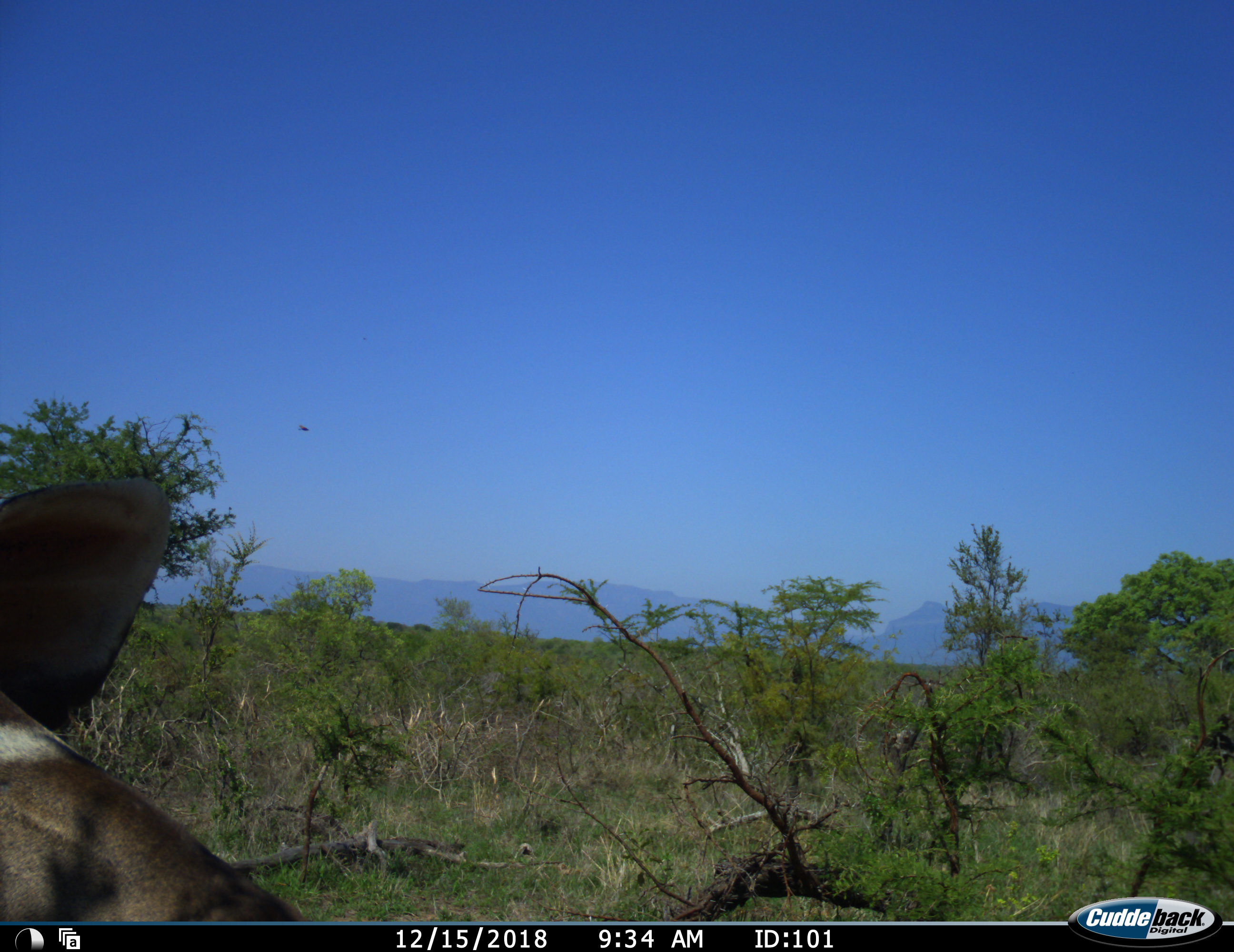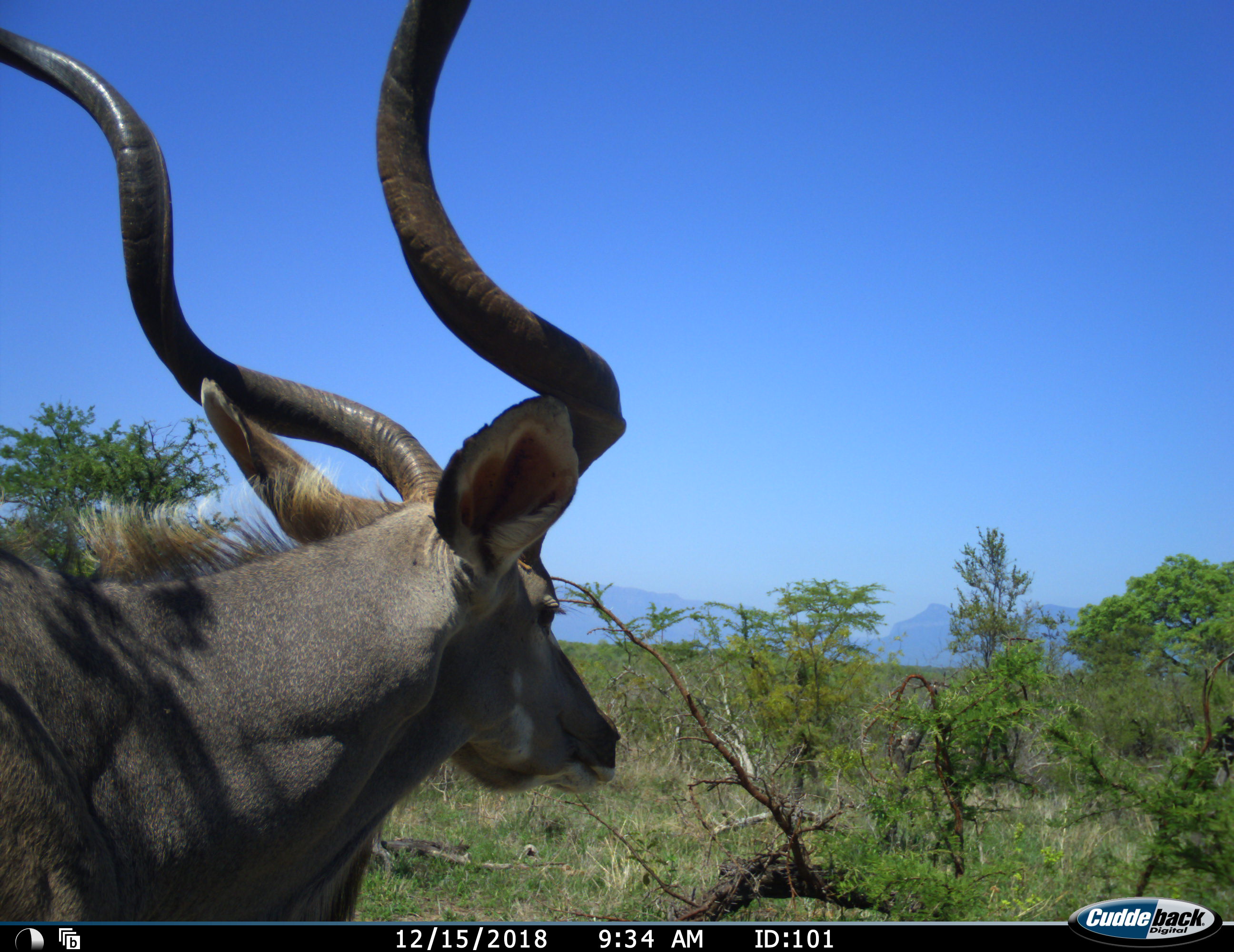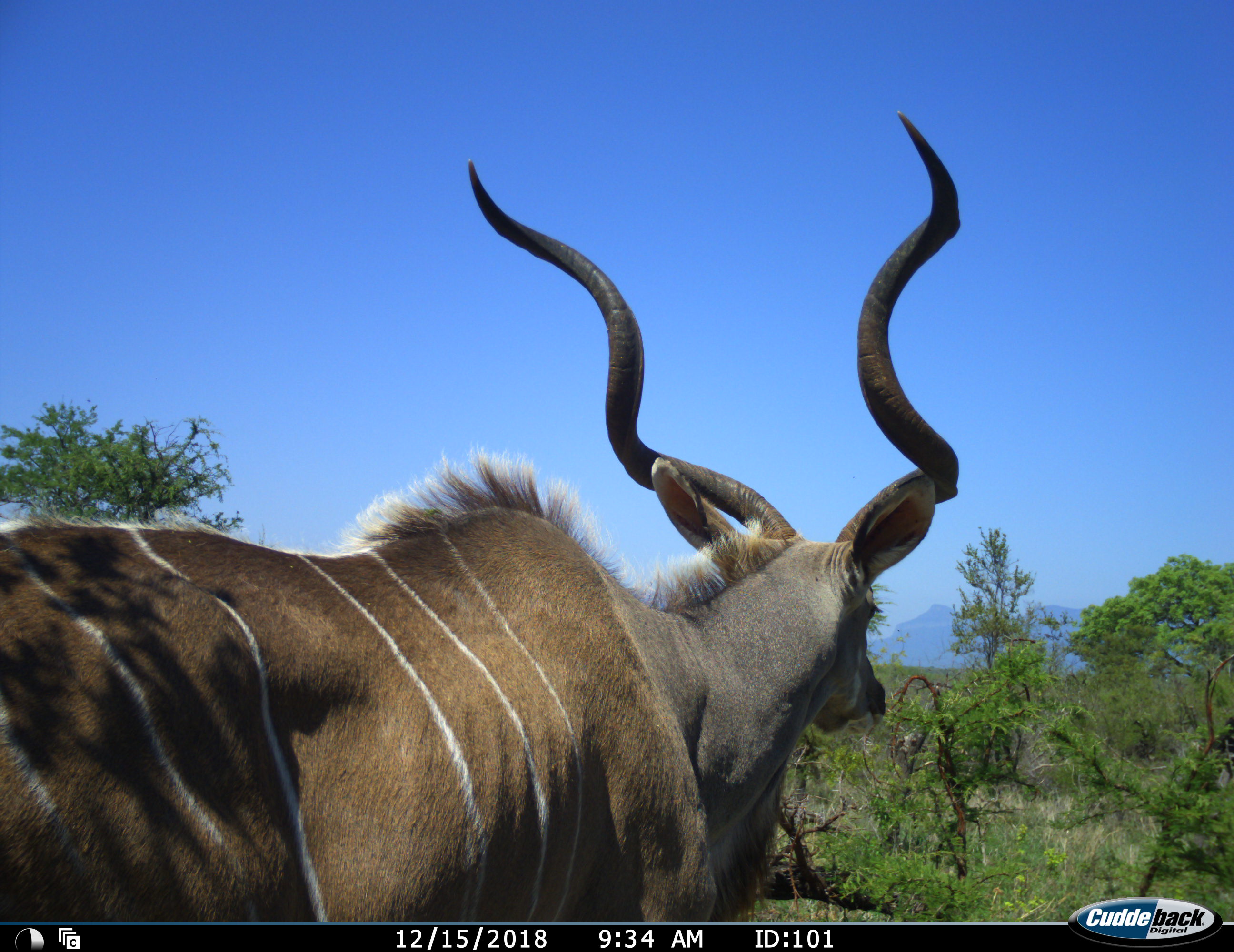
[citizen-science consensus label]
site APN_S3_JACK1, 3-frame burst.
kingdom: Animalia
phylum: Chordata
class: Mammalia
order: Artiodactyla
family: Bovidae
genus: Tragelaphus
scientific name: Tragelaphus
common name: kudu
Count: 1.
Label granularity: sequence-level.